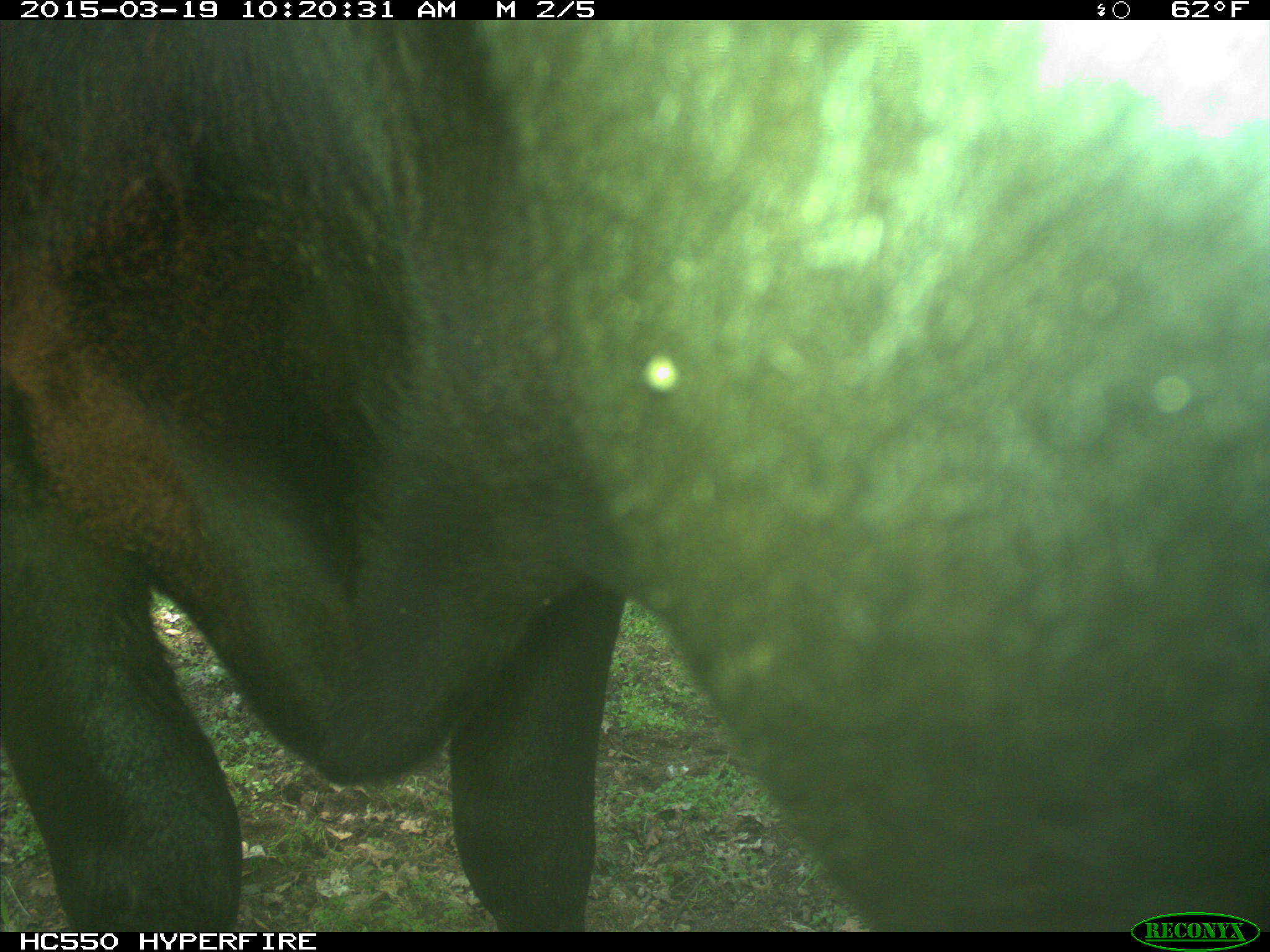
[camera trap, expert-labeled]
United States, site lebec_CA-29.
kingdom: Animalia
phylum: Chordata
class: Mammalia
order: Artiodactyla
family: Bovidae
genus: Bos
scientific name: Bos taurus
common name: domestic cow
Bos taurus (domestic cow).